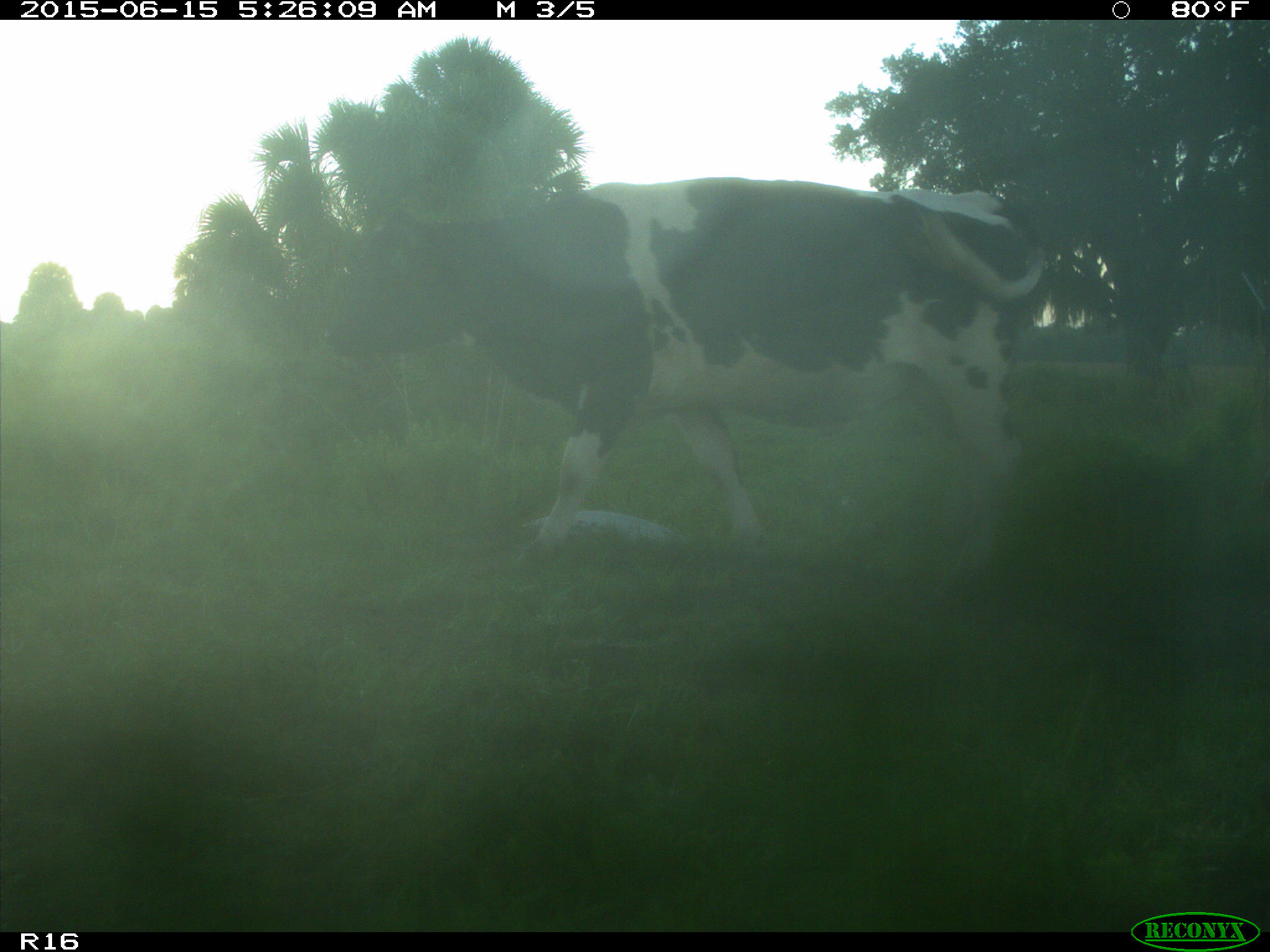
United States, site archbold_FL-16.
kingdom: Animalia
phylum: Chordata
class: Mammalia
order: Artiodactyla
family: Bovidae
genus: Bos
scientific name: Bos taurus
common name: domestic cow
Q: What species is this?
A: Bos taurus (domestic cow).